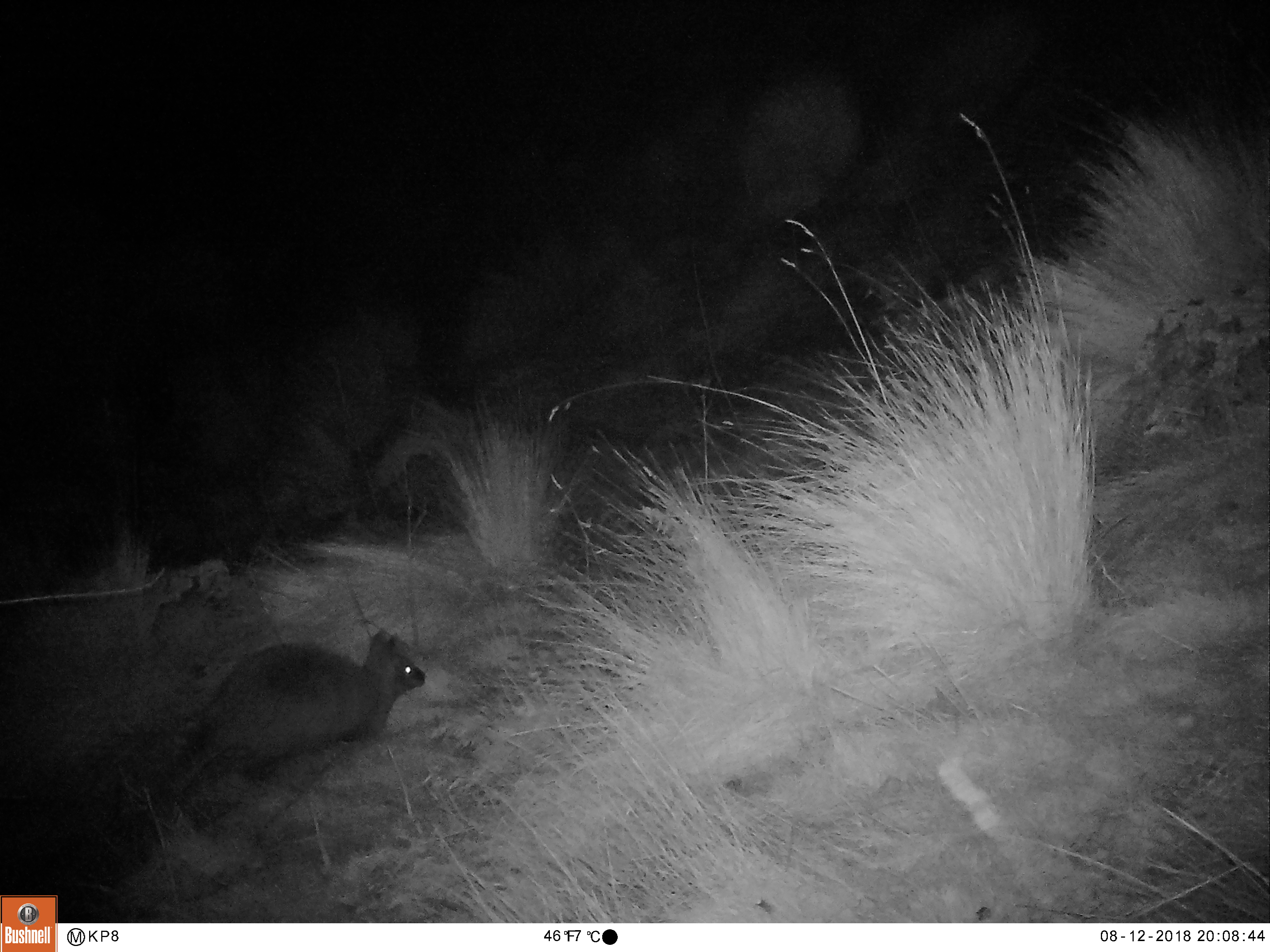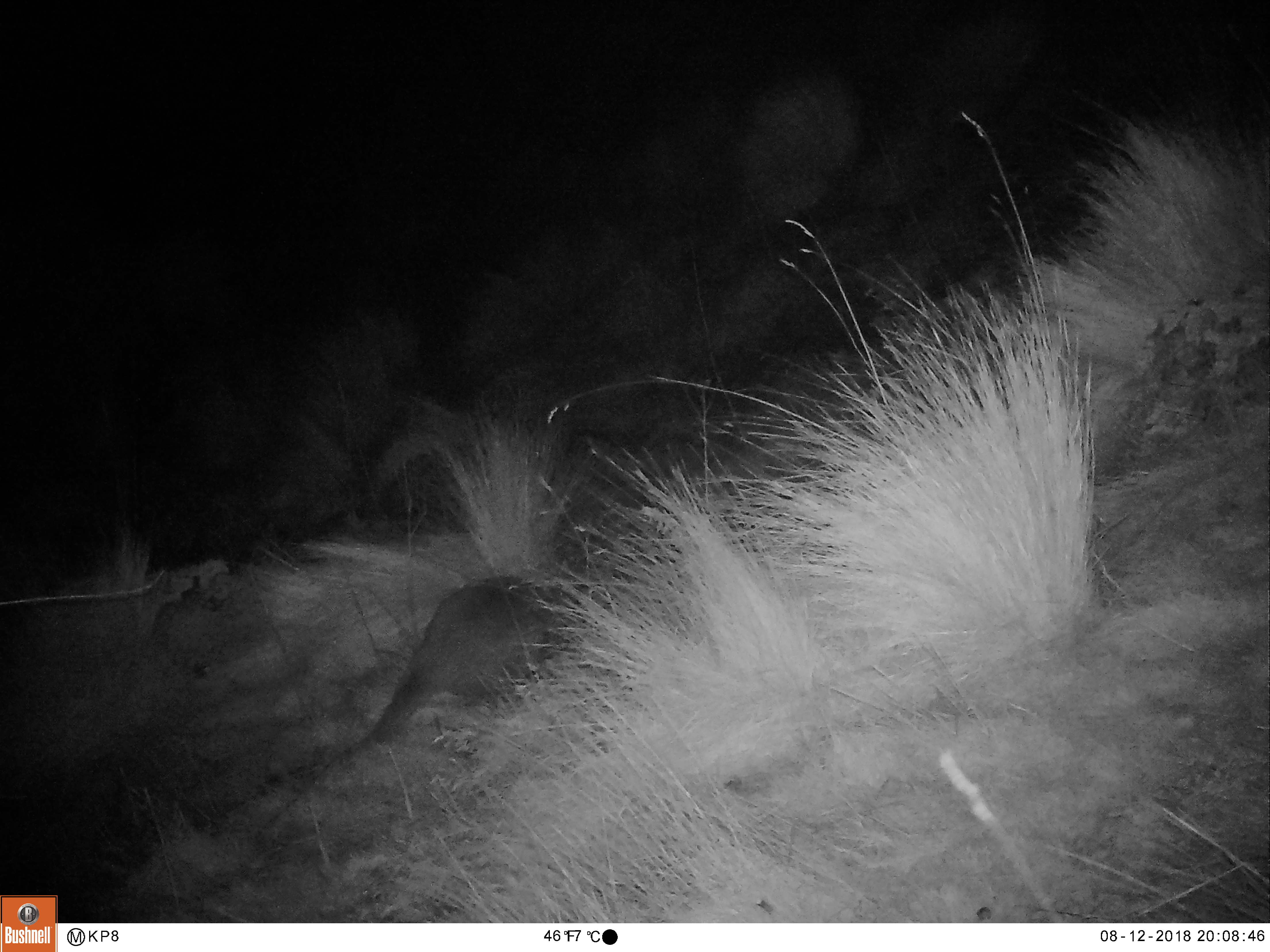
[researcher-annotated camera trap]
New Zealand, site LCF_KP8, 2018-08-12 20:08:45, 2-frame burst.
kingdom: Animalia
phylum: Chordata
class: Mammalia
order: Diprotodontia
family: Macropodidae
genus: Notamacropus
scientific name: Notamacropus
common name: wallaby